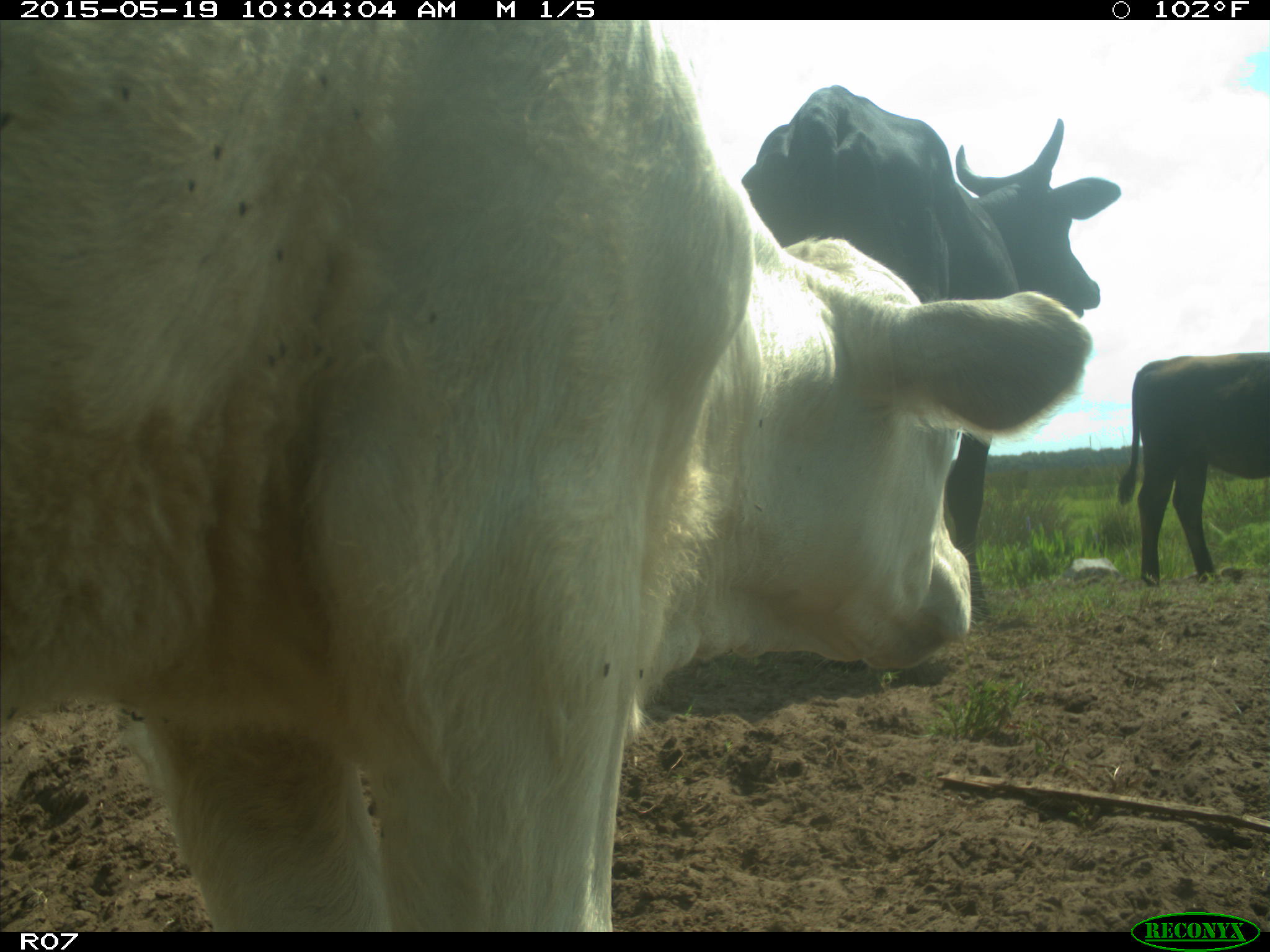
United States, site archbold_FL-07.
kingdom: Animalia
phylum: Chordata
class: Mammalia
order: Artiodactyla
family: Bovidae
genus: Bos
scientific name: Bos taurus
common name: domestic cow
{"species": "Bos taurus (domestic cow)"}